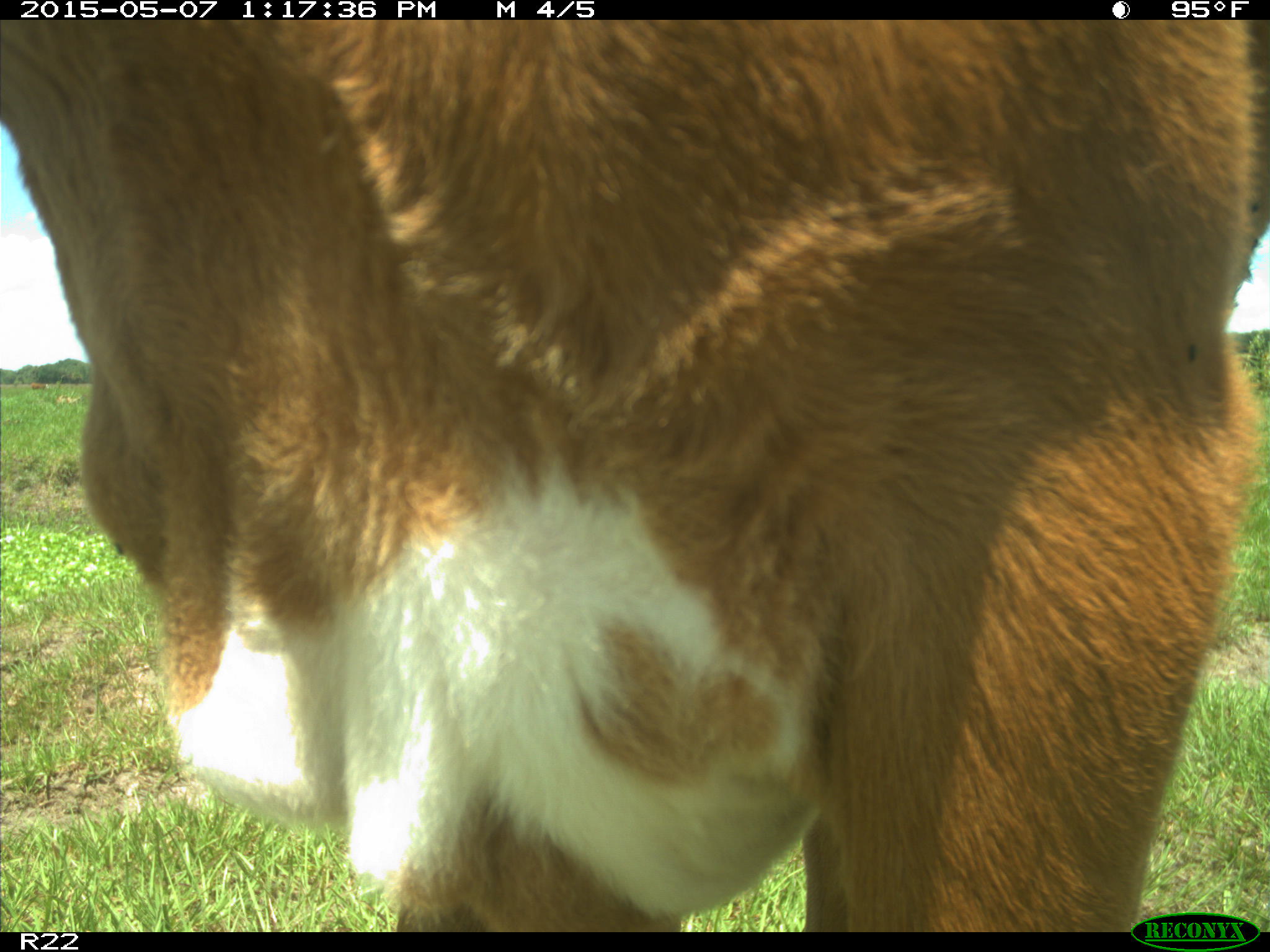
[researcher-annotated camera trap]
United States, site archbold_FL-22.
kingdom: Animalia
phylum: Chordata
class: Mammalia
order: Artiodactyla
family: Bovidae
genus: Bos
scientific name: Bos taurus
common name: domestic cow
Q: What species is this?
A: Bos taurus (domestic cow).